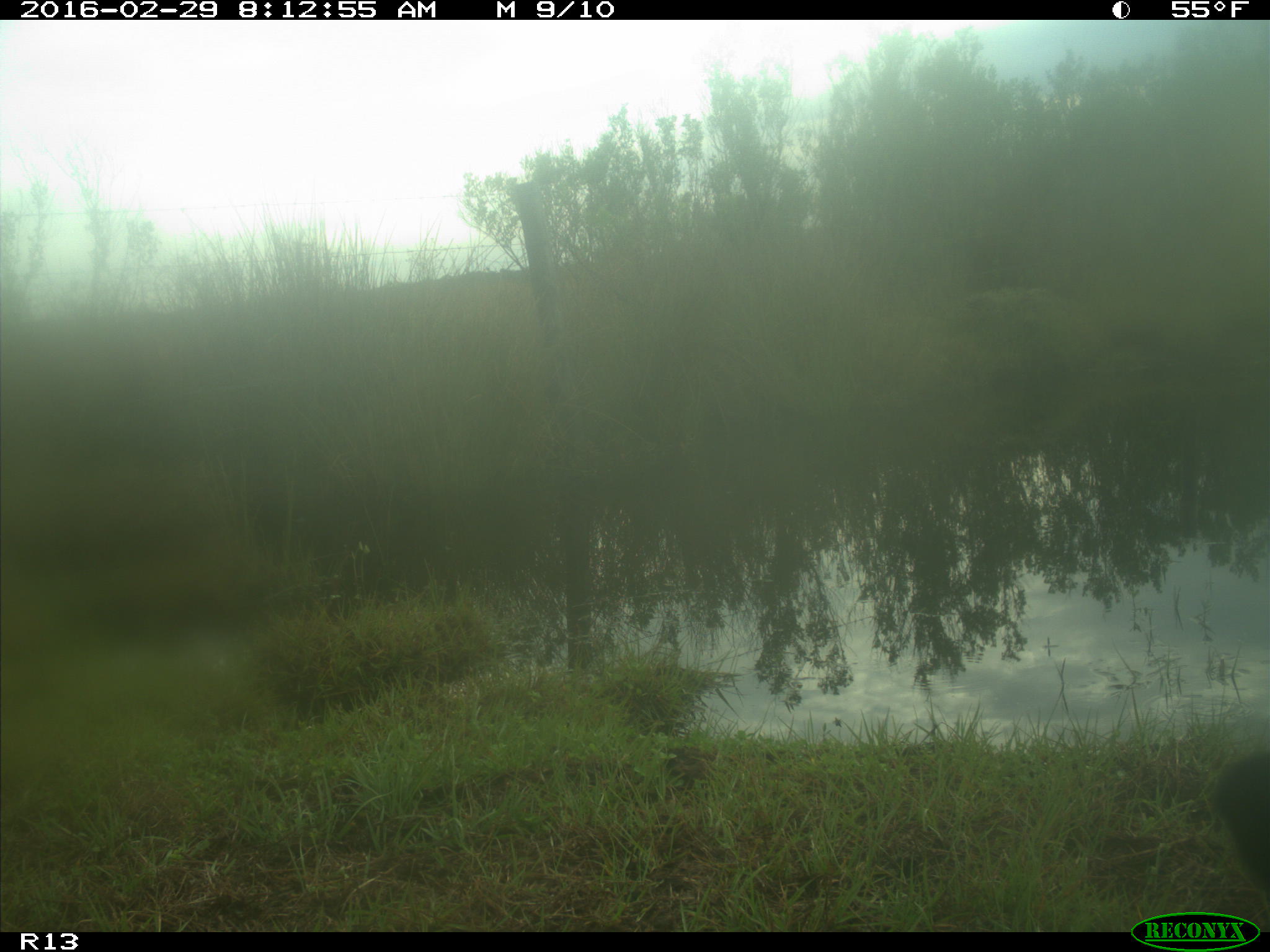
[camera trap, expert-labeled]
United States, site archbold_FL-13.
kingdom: Animalia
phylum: Chordata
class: Mammalia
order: Artiodactyla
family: Bovidae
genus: Bos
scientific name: Bos taurus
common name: domestic cow